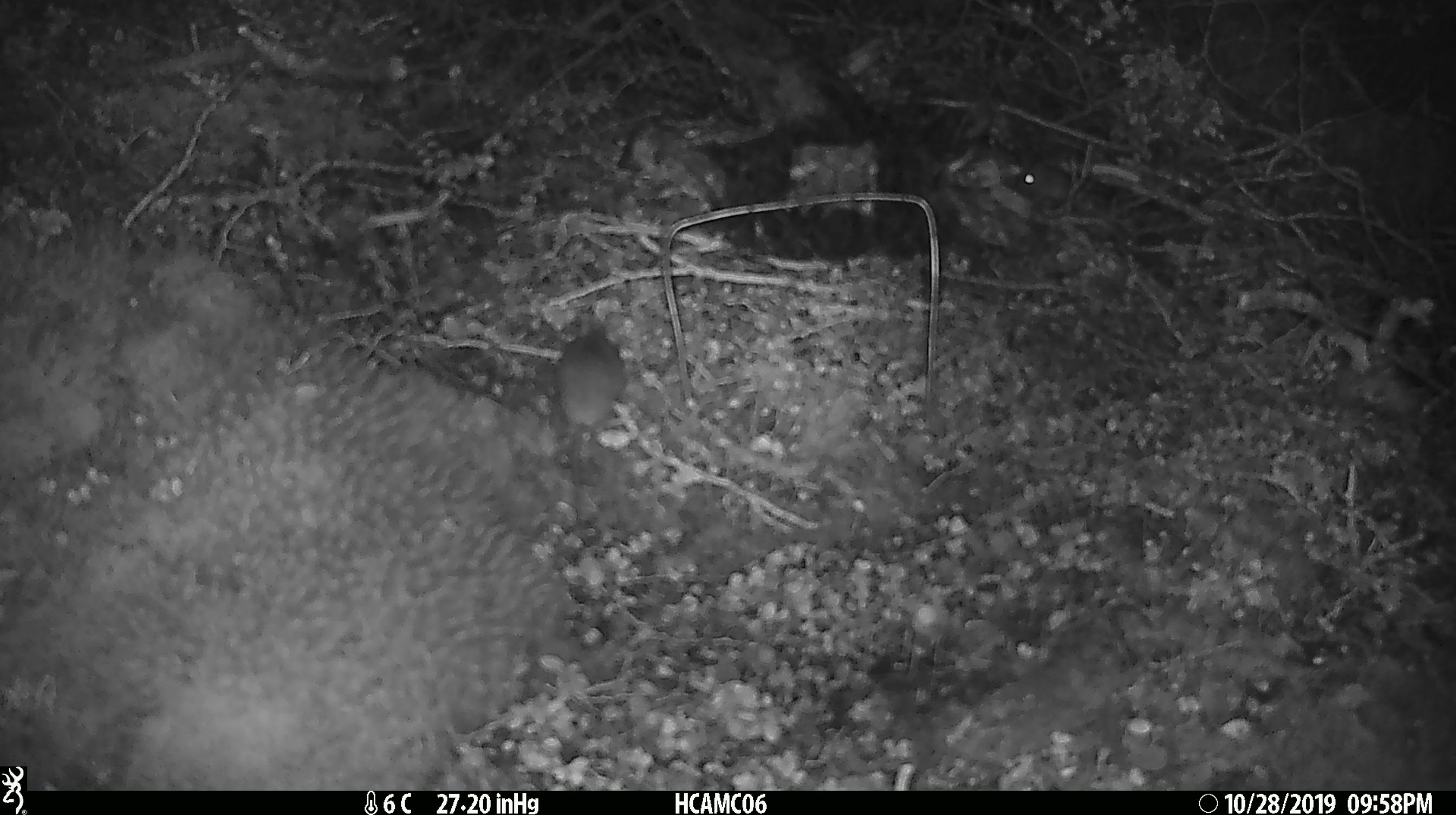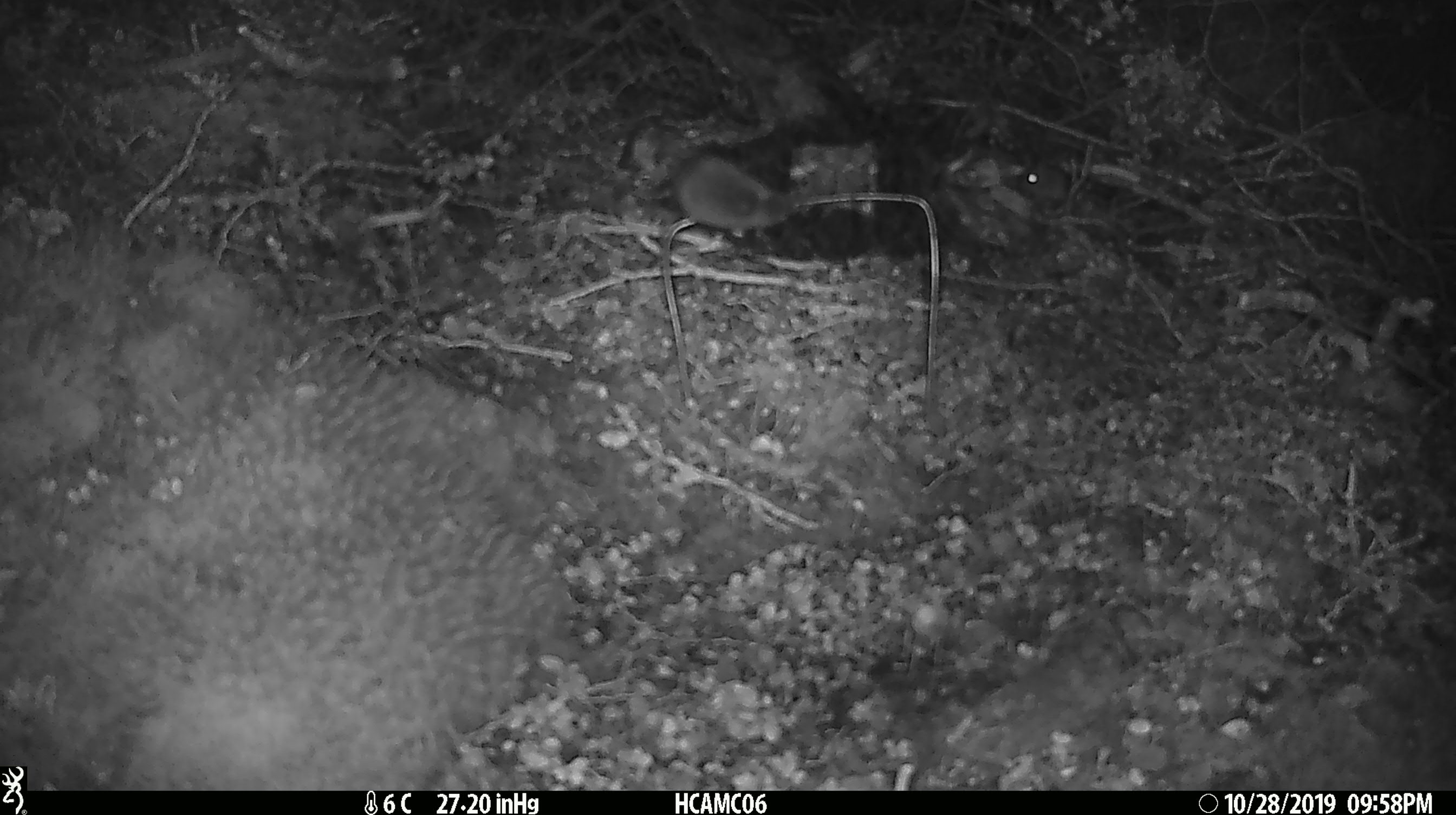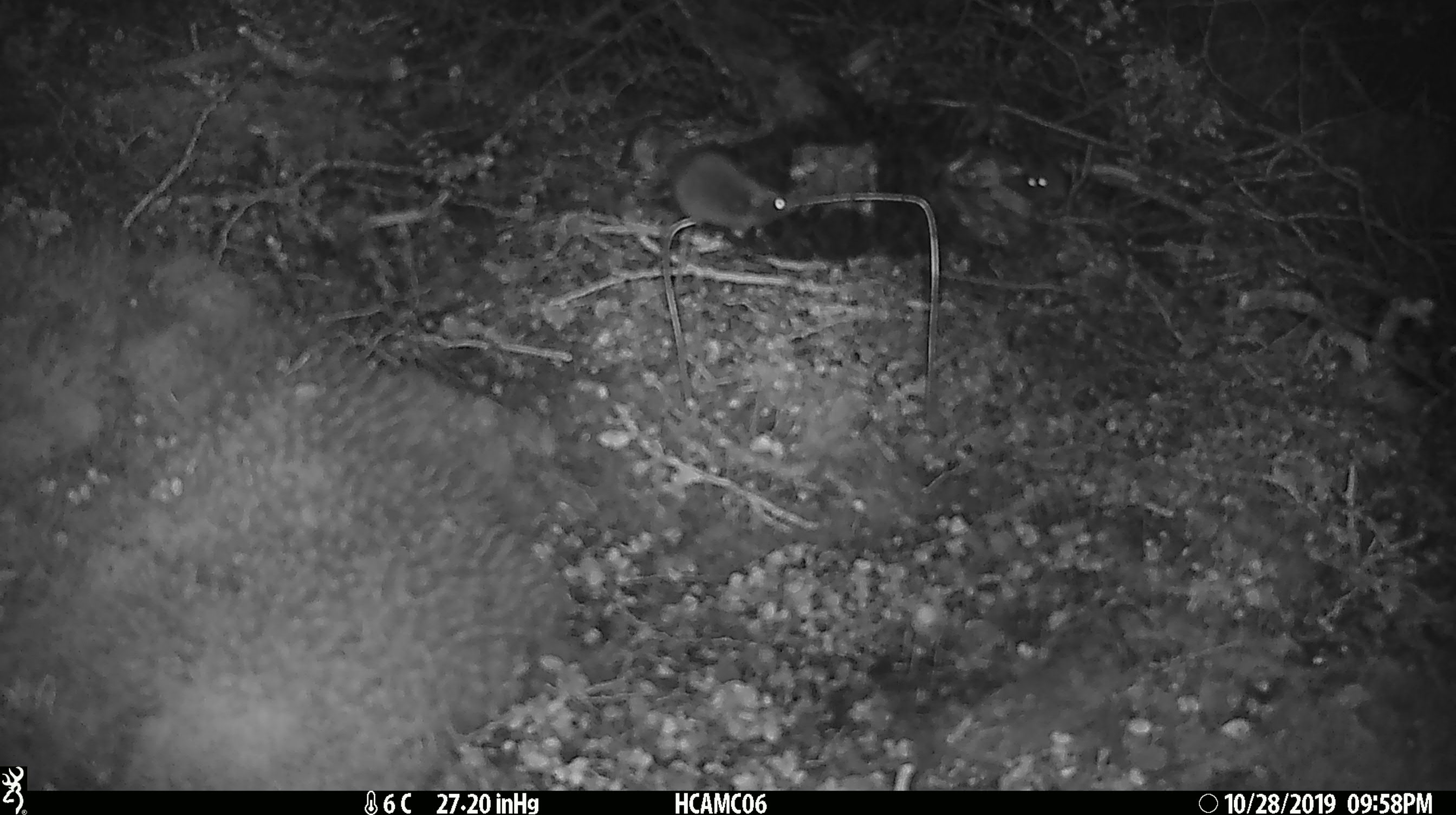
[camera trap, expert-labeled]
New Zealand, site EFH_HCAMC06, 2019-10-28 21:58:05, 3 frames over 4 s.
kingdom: Animalia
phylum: Chordata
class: Mammalia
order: Rodentia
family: Muridae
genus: Mus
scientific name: Mus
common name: mouse